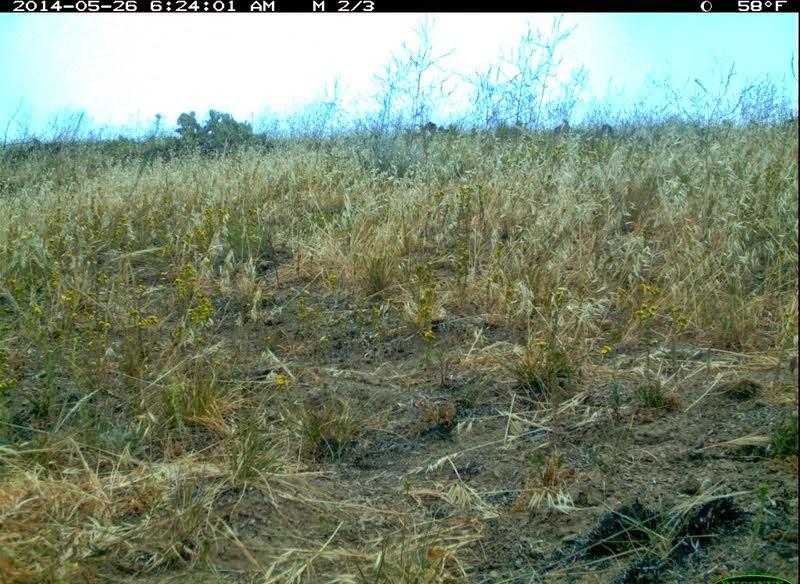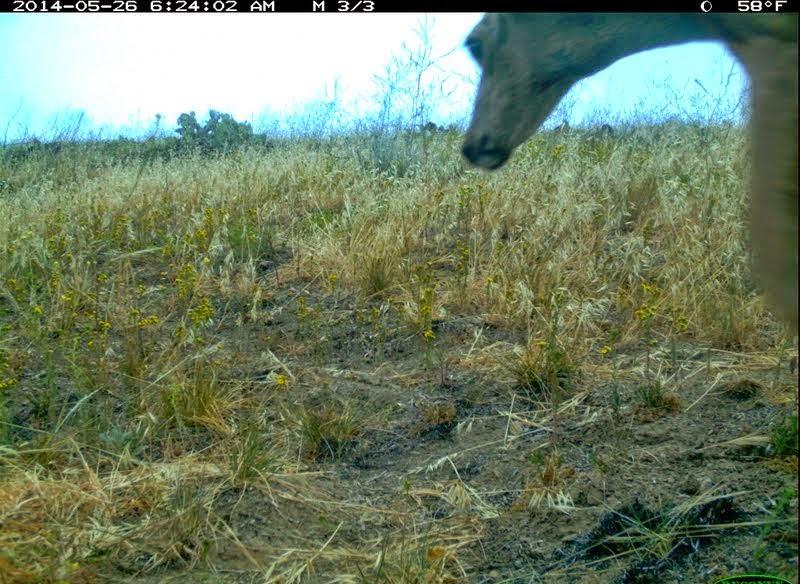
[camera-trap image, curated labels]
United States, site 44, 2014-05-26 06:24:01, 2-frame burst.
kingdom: Animalia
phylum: Chordata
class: Mammalia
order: Artiodactyla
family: Cervidae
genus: Odocoileus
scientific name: Odocoileus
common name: deer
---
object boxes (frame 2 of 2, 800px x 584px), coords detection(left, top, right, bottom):
deer: detection(460, 13, 799, 360)